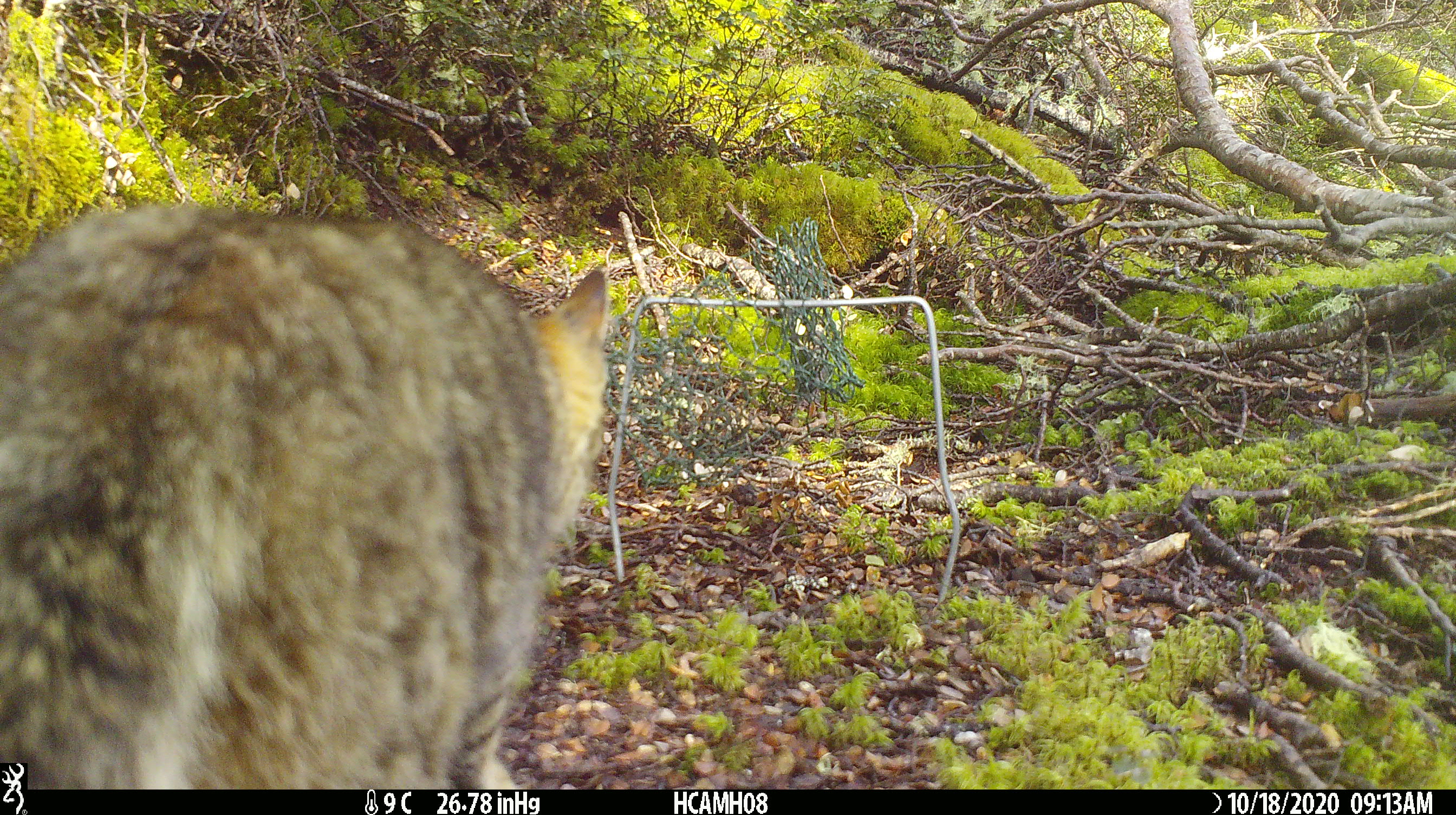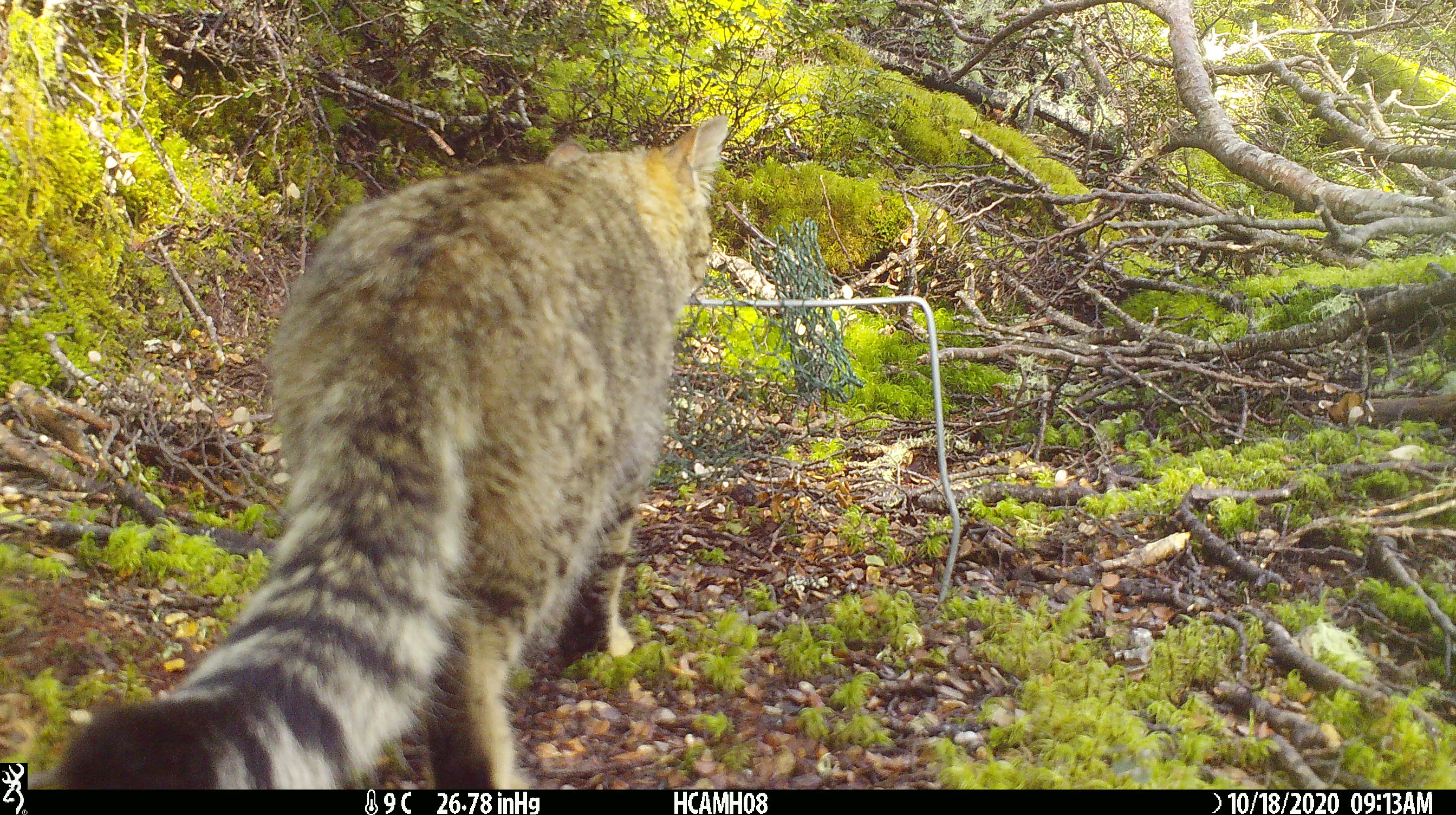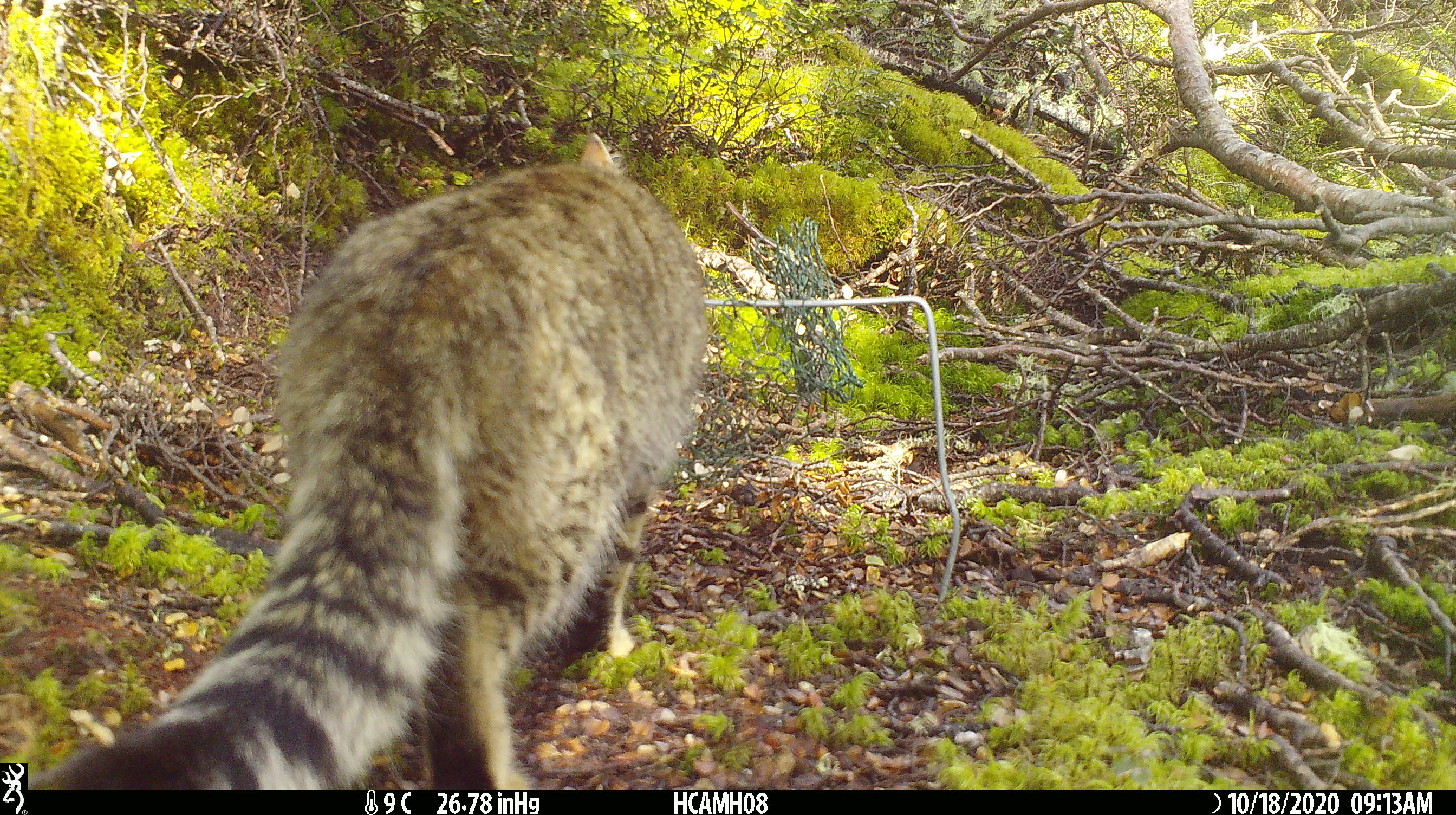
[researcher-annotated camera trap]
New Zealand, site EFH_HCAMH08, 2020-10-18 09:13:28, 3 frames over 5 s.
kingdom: Animalia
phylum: Chordata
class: Mammalia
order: Carnivora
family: Felidae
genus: Felis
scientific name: Felis catus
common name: domestic cat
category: cat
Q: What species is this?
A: Cat (domestic cat) (Felis catus).